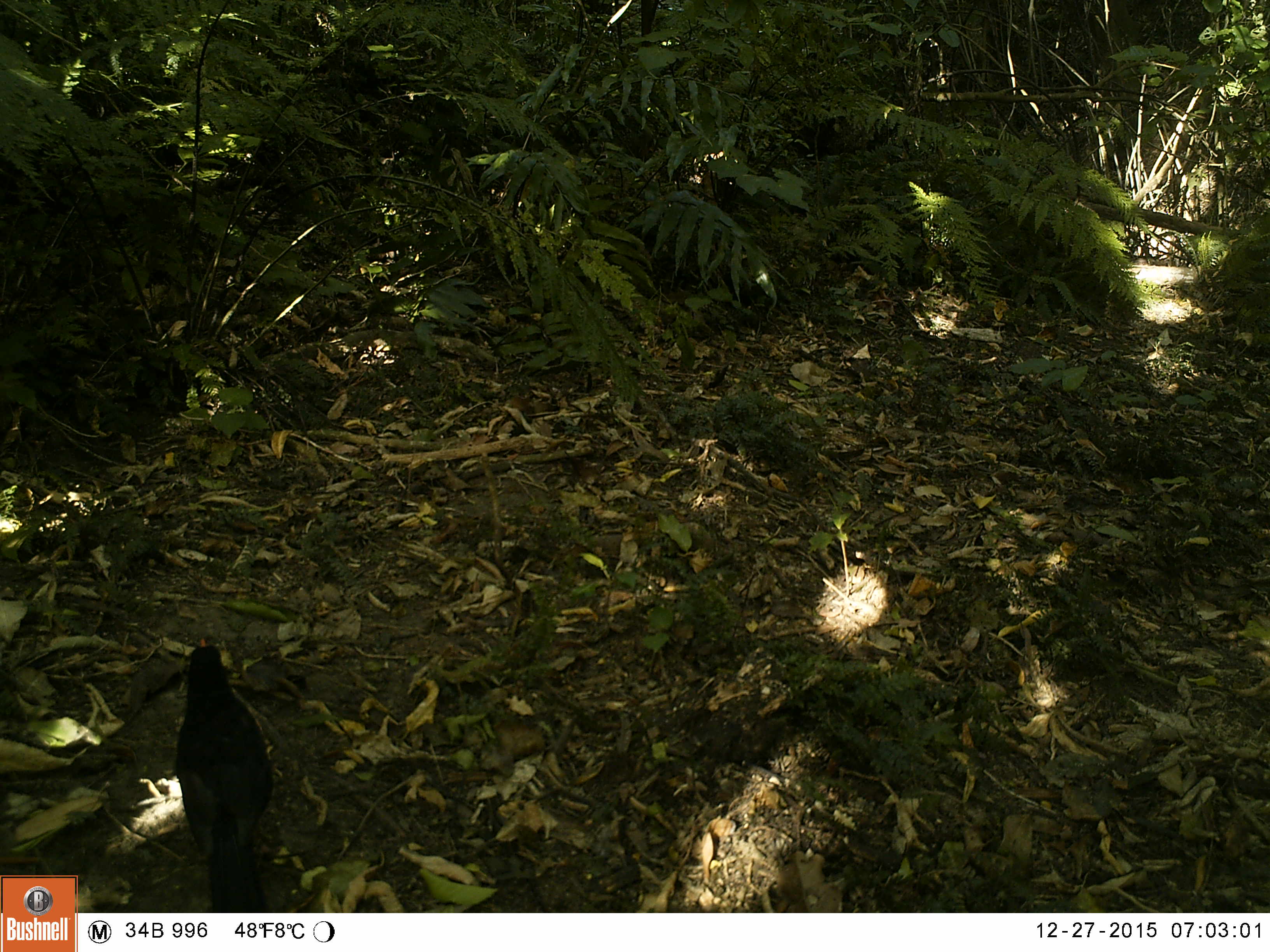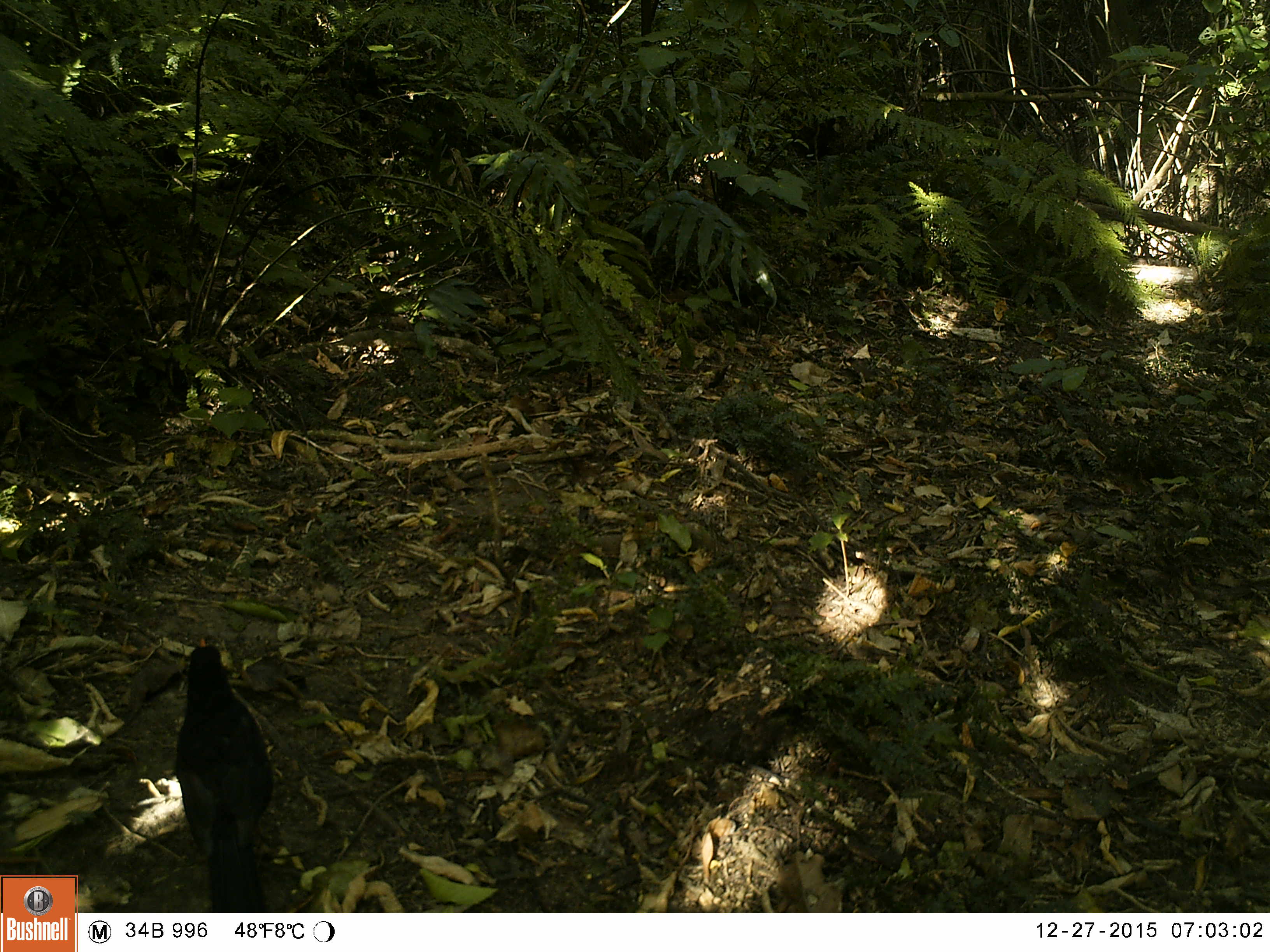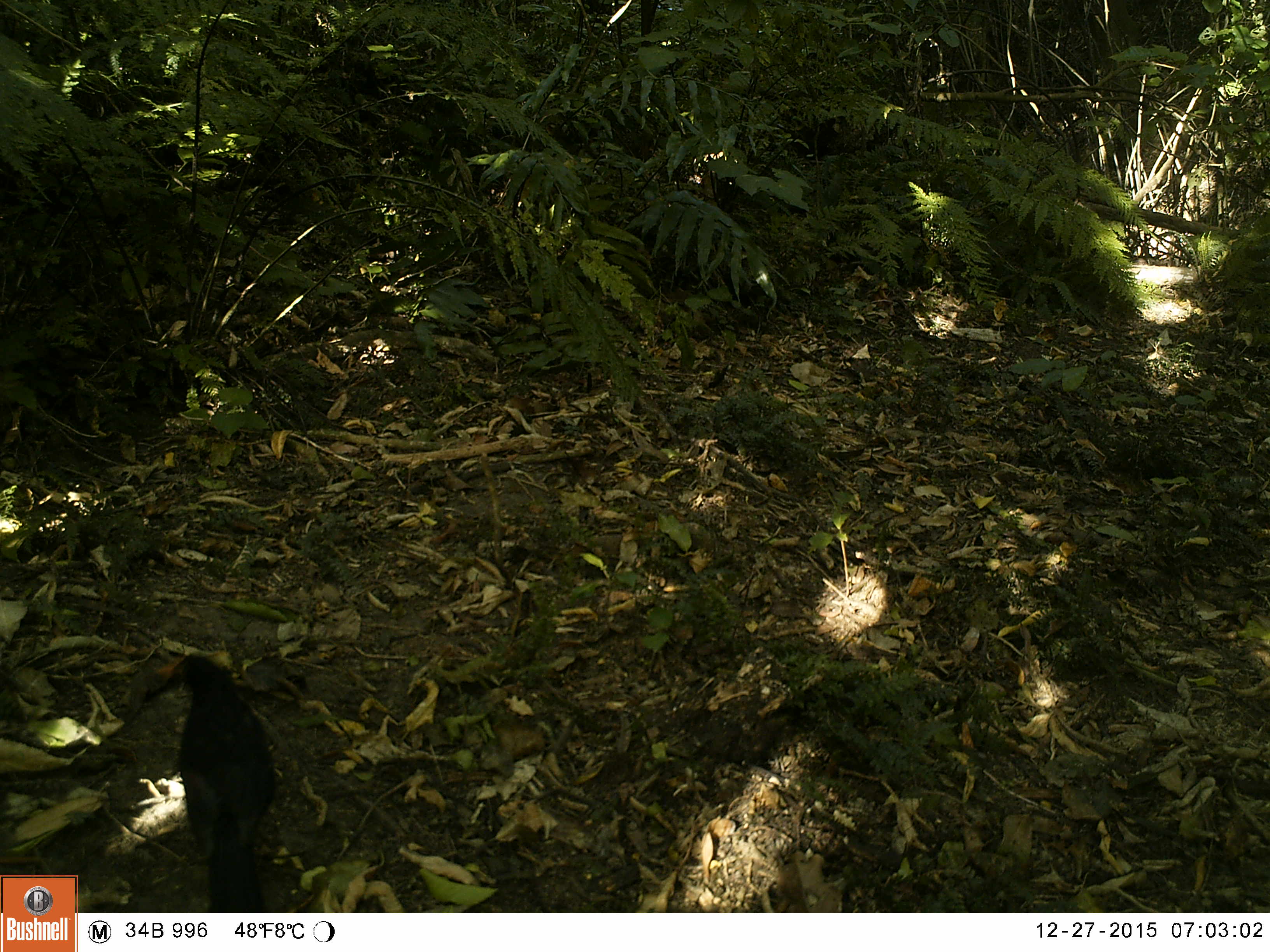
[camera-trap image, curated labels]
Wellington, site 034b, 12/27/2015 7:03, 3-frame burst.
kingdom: Animalia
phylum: Chordata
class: Aves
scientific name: Aves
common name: bird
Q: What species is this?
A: Bird (Aves).